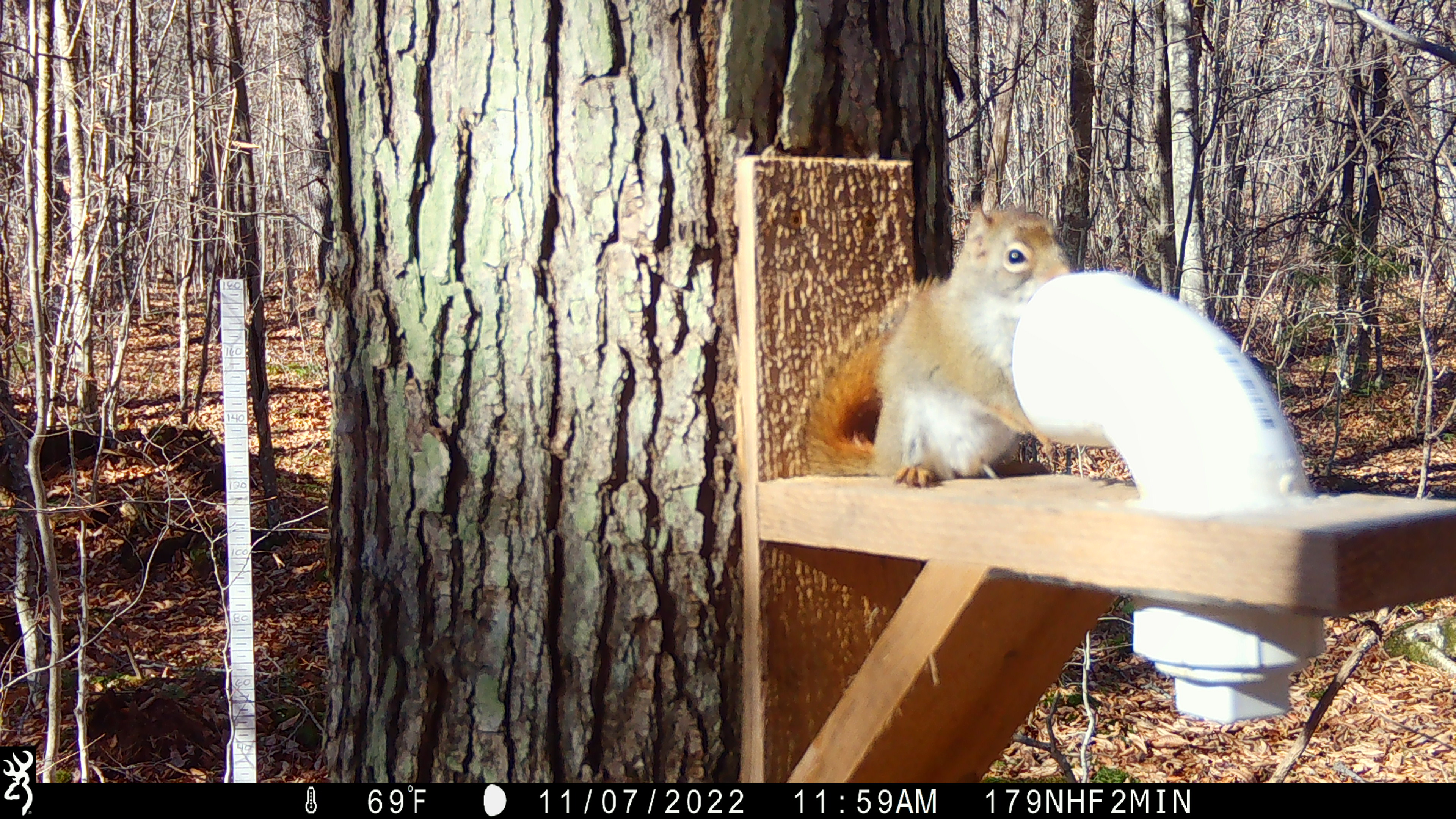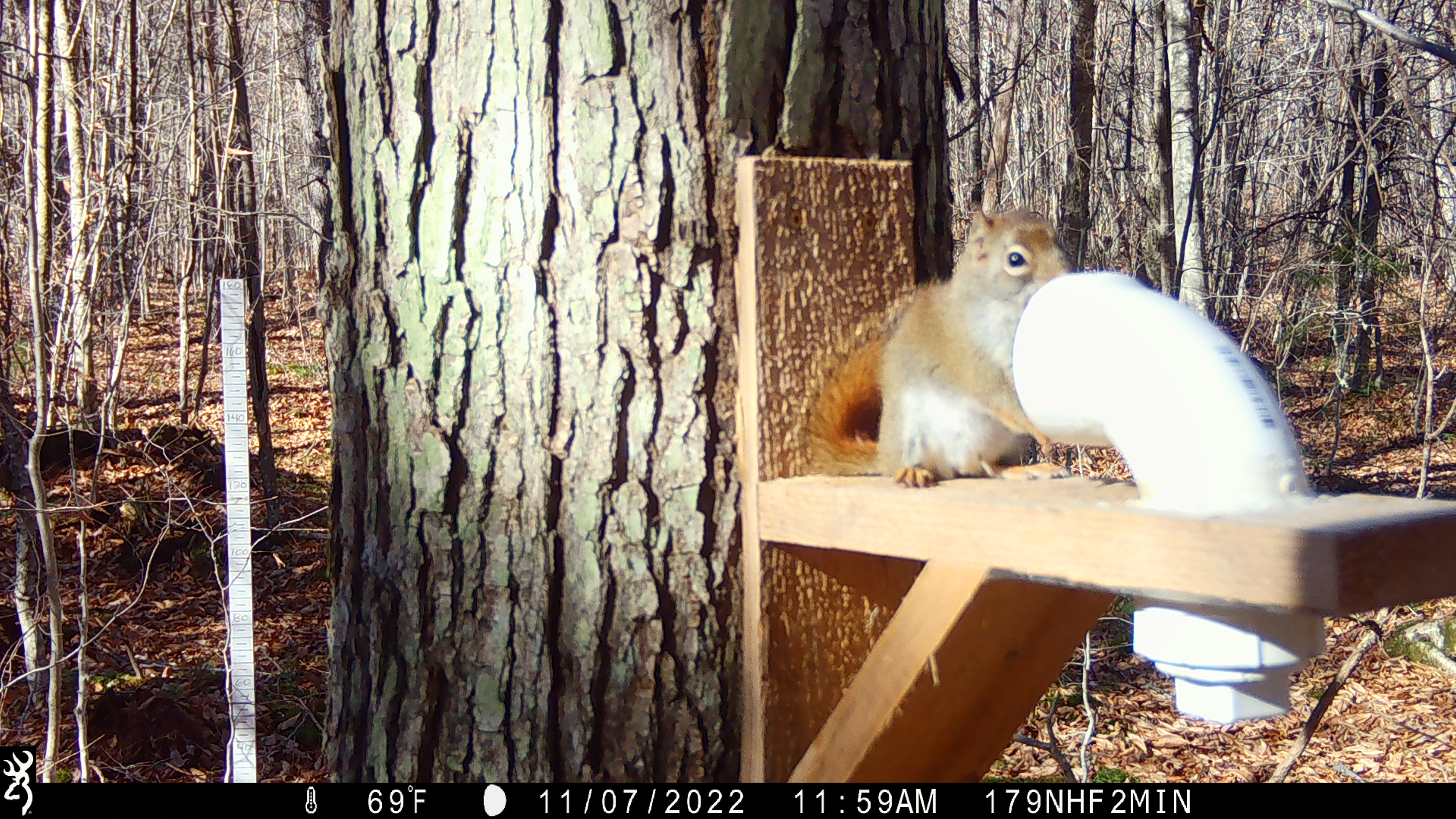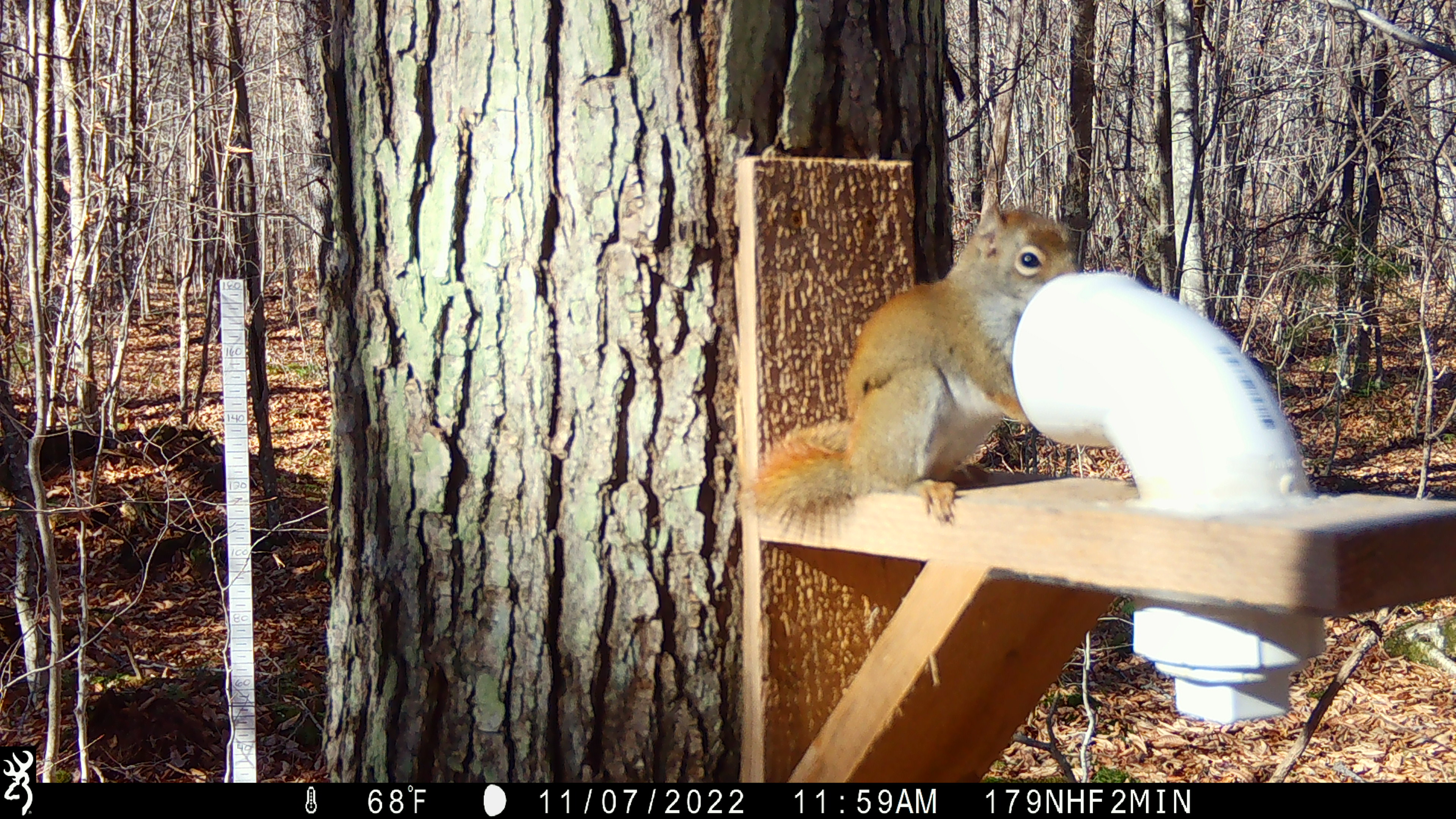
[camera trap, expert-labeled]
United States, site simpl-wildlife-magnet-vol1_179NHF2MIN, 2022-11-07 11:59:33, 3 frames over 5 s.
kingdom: Animalia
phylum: Chordata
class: Mammalia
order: Rodentia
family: Sciuridae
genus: Tamiasciurus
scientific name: Tamiasciurus hudsonicus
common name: red squirrel